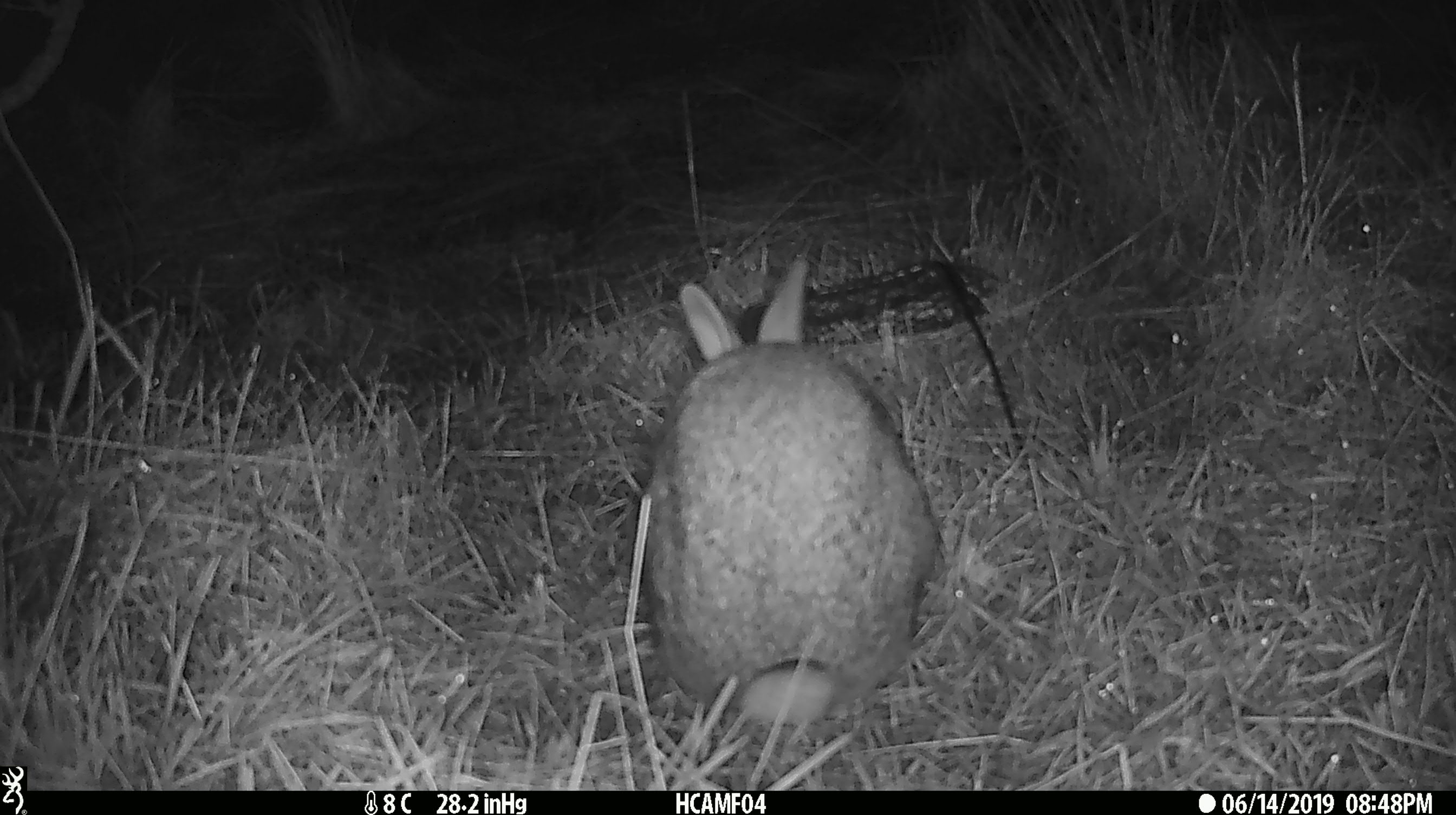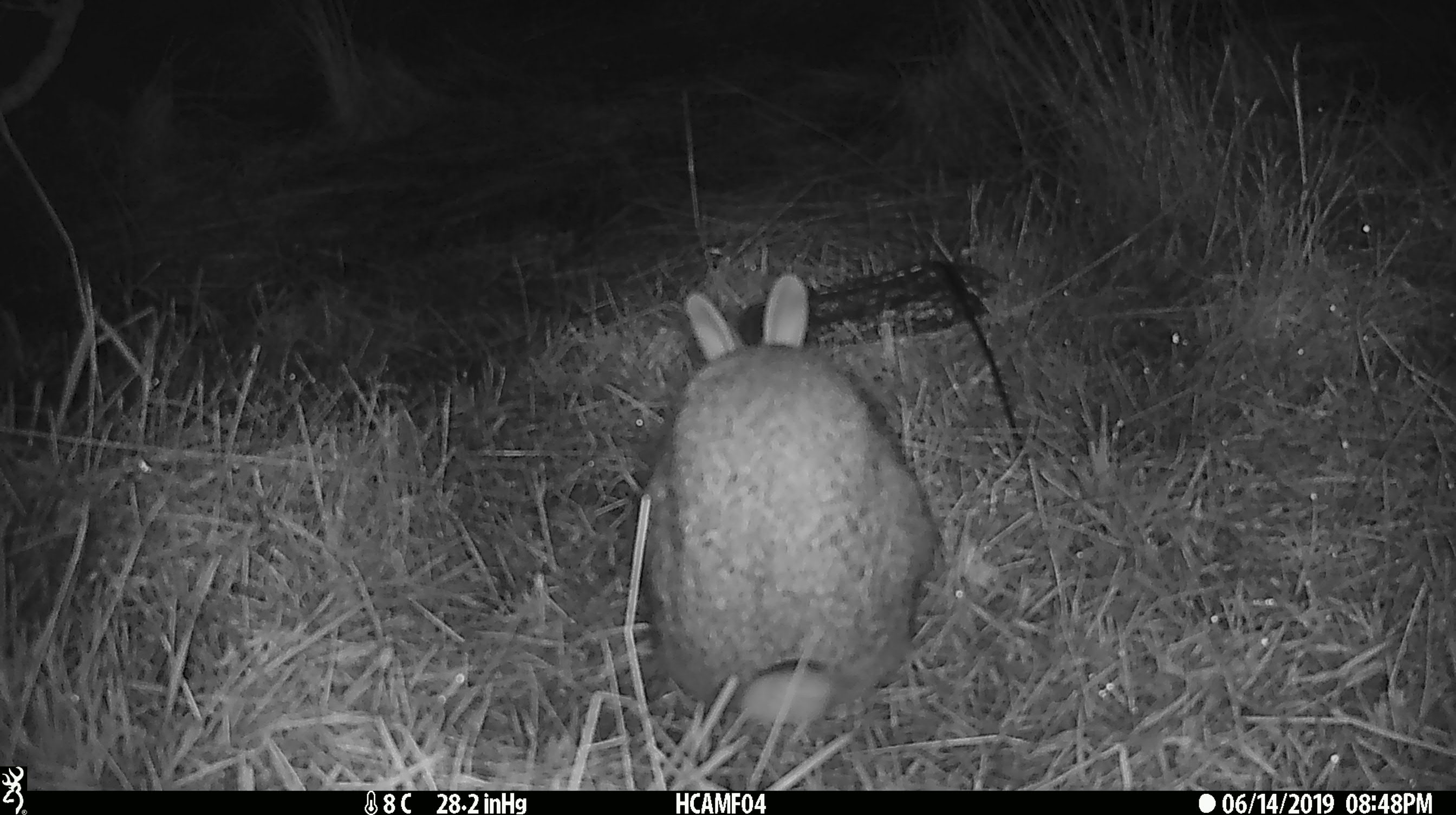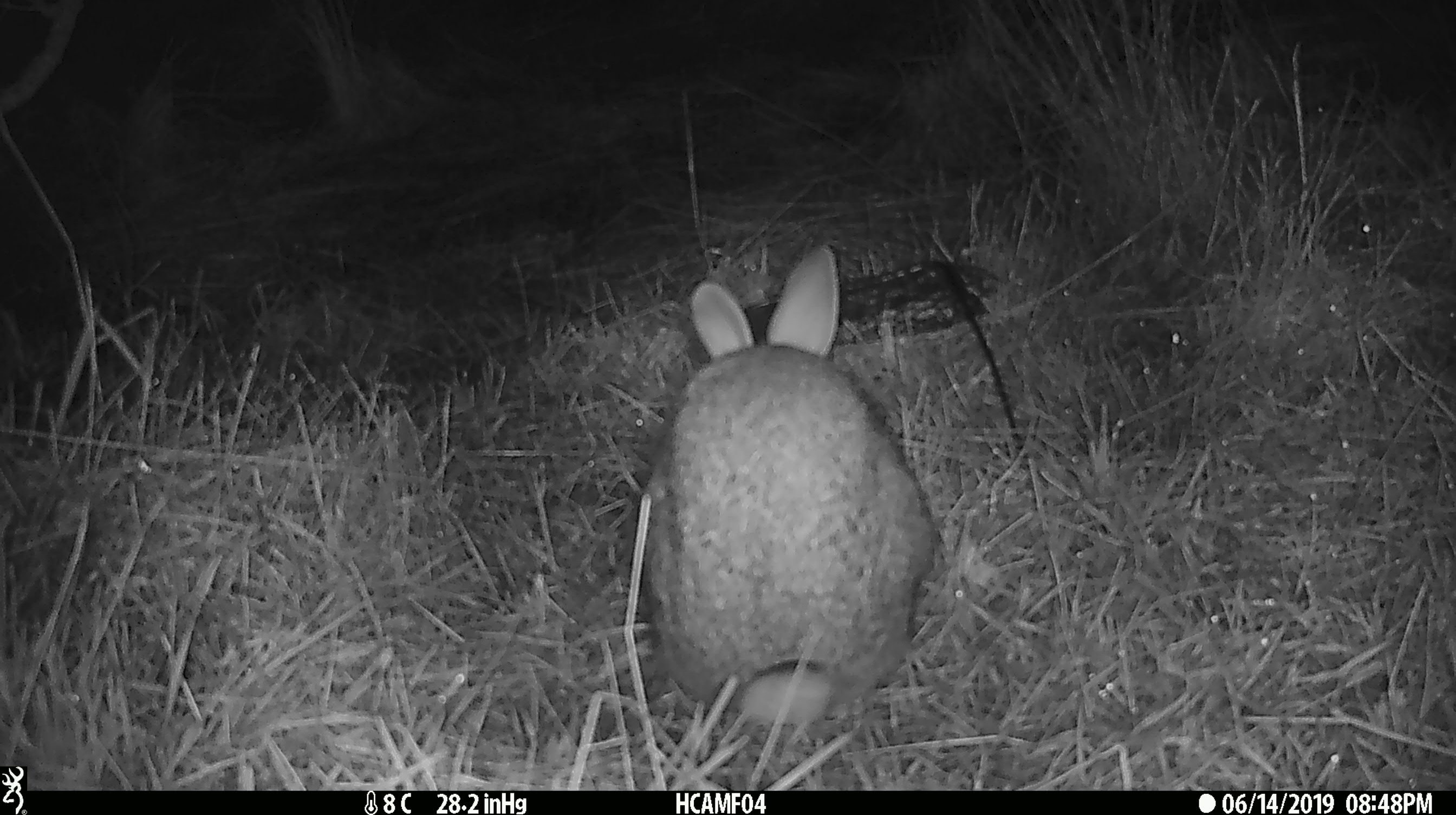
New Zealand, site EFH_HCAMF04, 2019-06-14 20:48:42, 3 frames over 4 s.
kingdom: Animalia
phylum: Chordata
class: Mammalia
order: Lagomorpha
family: Leporidae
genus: Lepus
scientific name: Lepus europaeus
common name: brown hare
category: hare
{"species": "hare (brown hare) (Lepus europaeus)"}